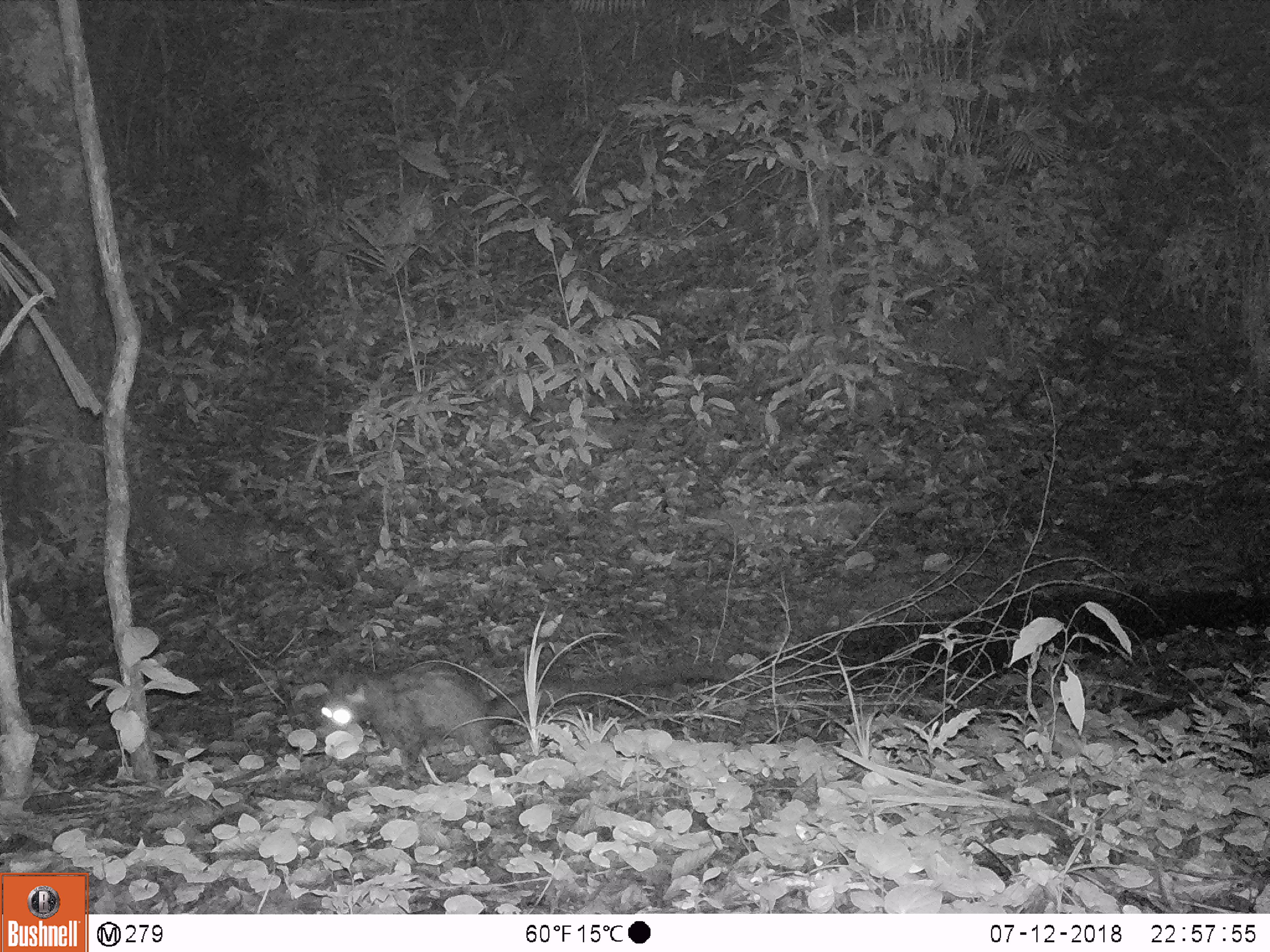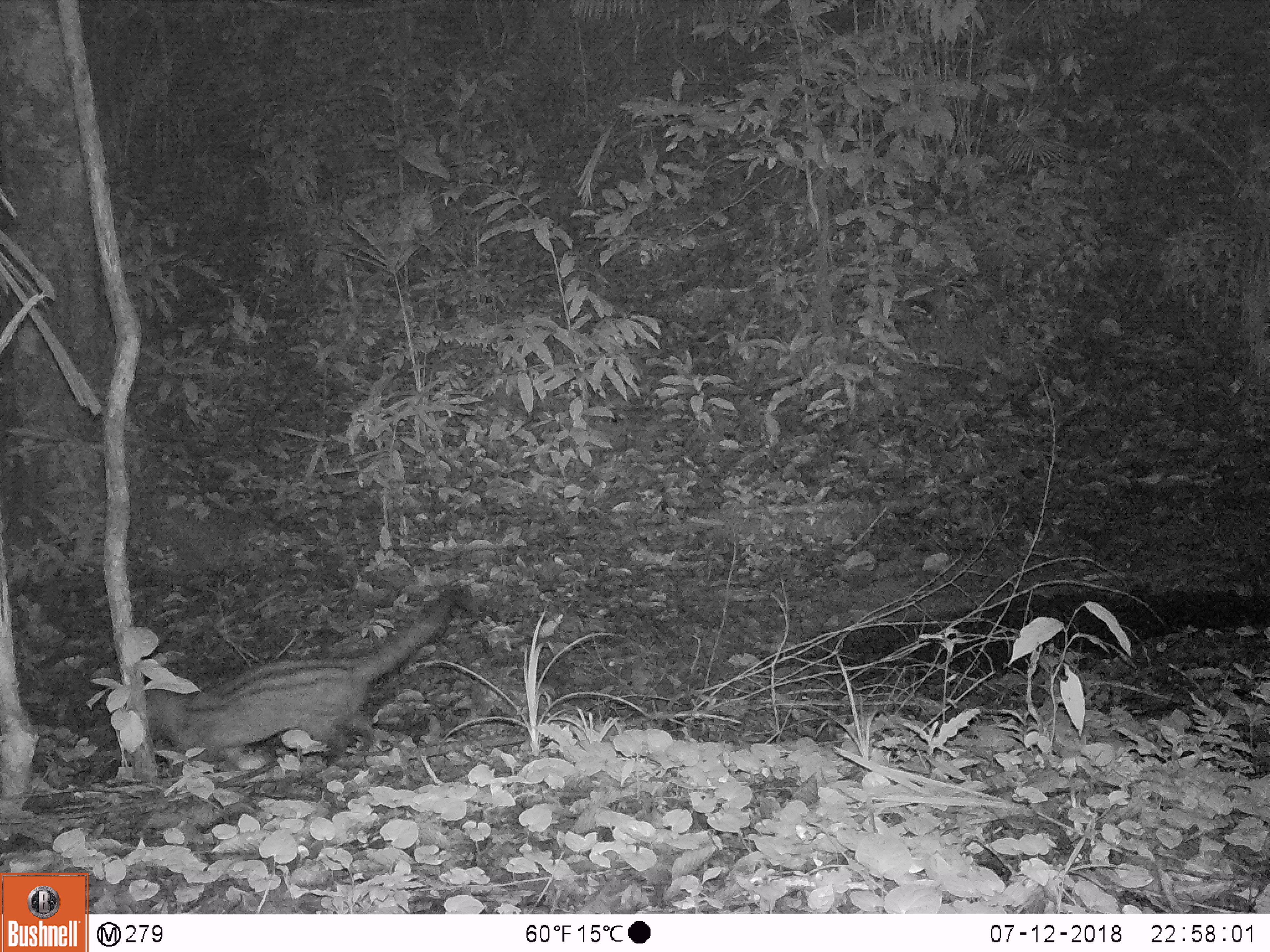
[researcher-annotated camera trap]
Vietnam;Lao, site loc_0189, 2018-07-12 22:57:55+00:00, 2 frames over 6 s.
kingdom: Animalia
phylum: Chordata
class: Mammalia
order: Carnivora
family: Viverridae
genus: Paradoxurus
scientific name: Paradoxurus hermaphroditus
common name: common palm civet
Common palm civet (Paradoxurus hermaphroditus). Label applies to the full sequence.